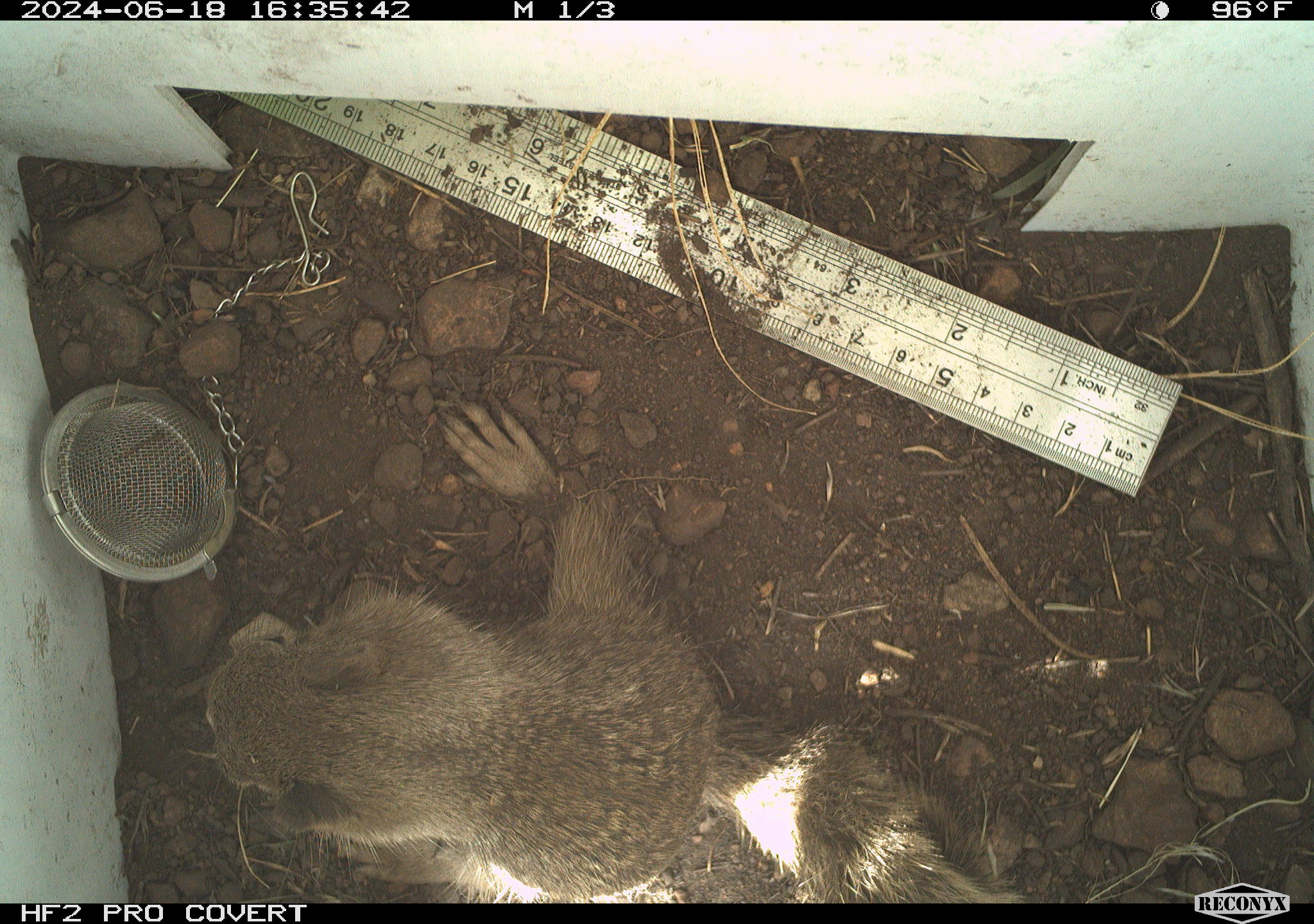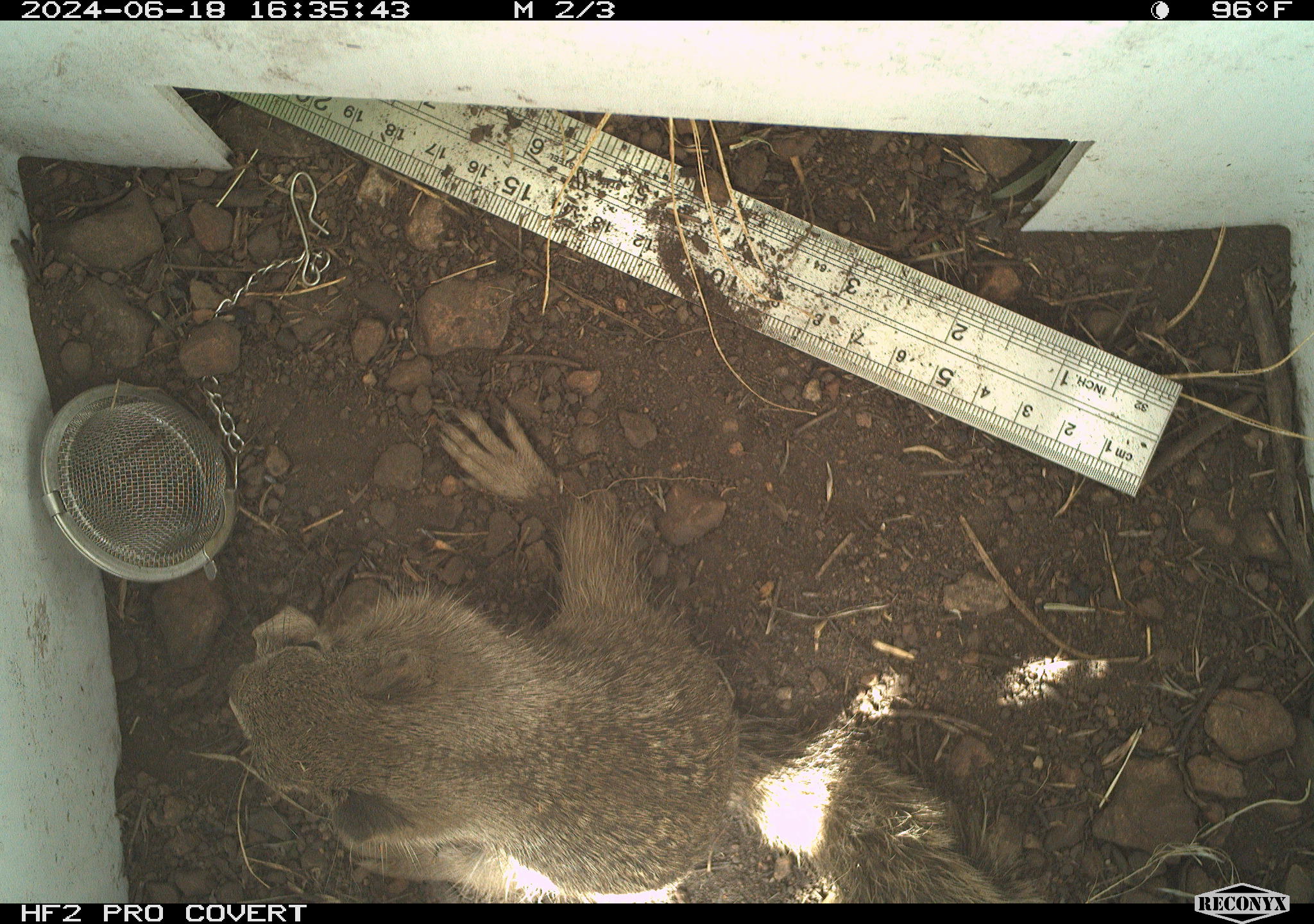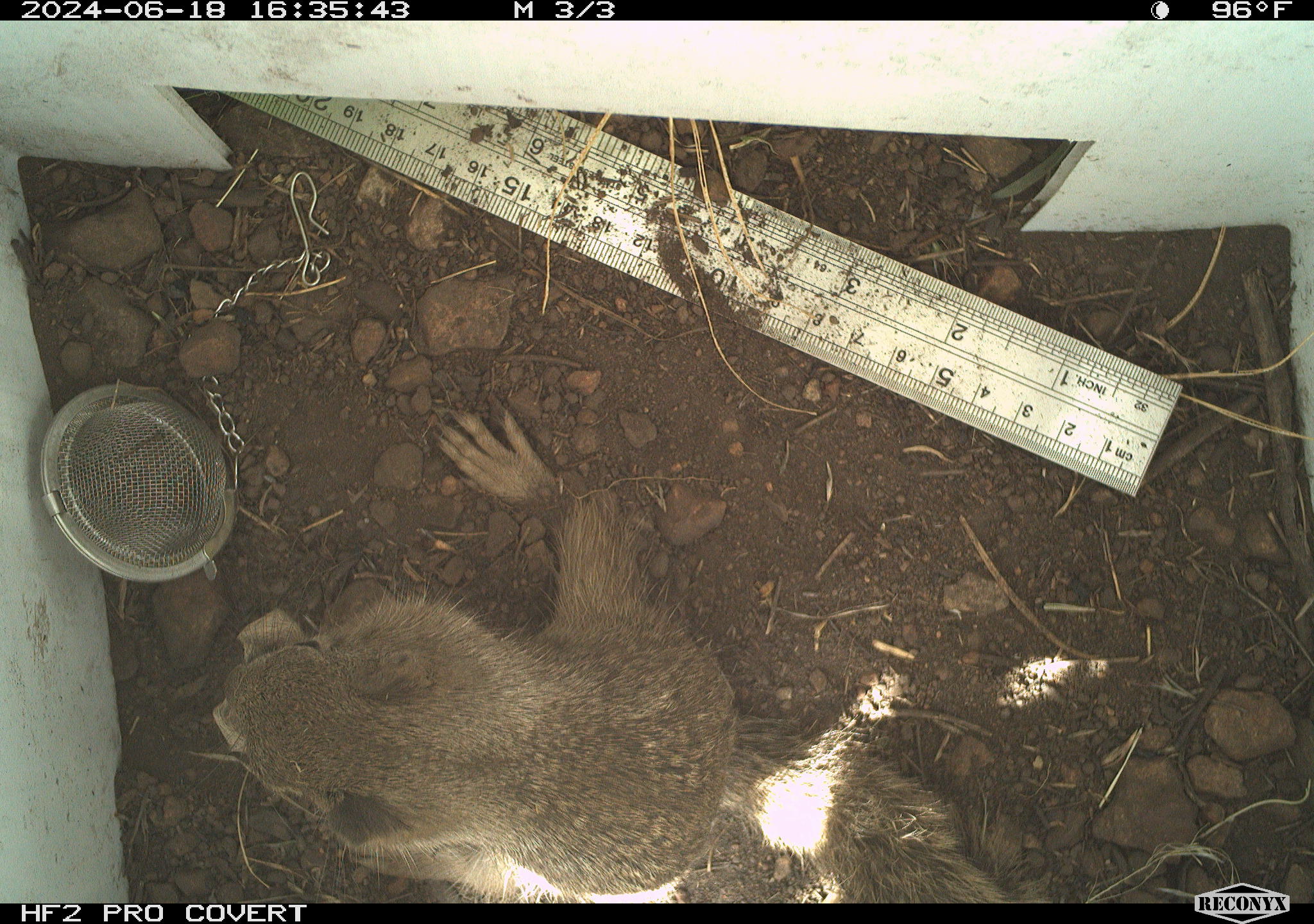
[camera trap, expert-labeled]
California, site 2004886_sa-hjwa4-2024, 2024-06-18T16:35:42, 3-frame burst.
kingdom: Animalia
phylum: Chordata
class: Mammalia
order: Rodentia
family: Sciuridae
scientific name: Sciuridae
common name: squirrels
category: sciuridae family